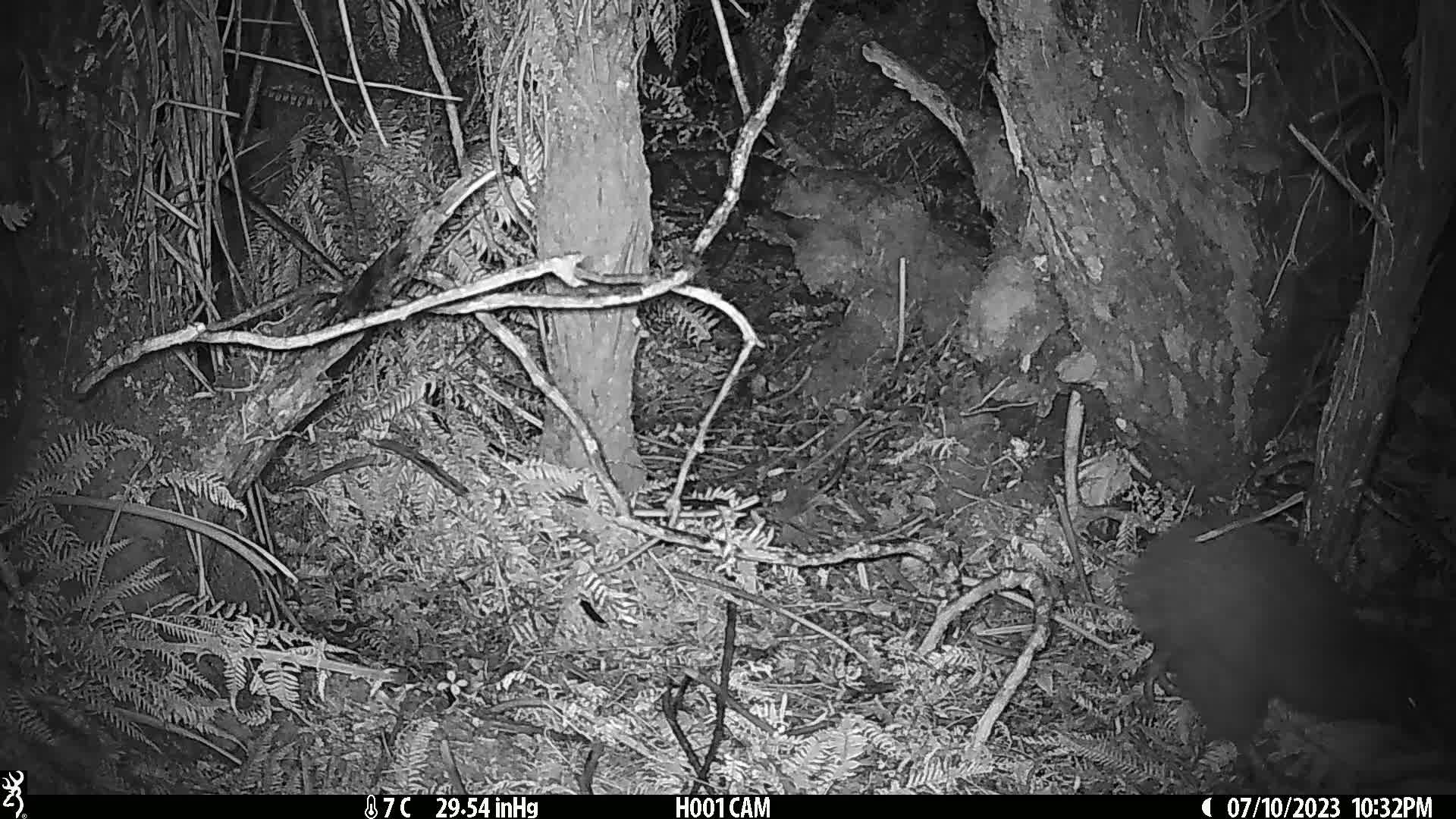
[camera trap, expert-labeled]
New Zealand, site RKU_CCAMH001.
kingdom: Animalia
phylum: Chordata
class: Aves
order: Apterygiformes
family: Apterygidae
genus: Apteryx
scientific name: Apteryx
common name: kiwi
Kiwi (Apteryx).